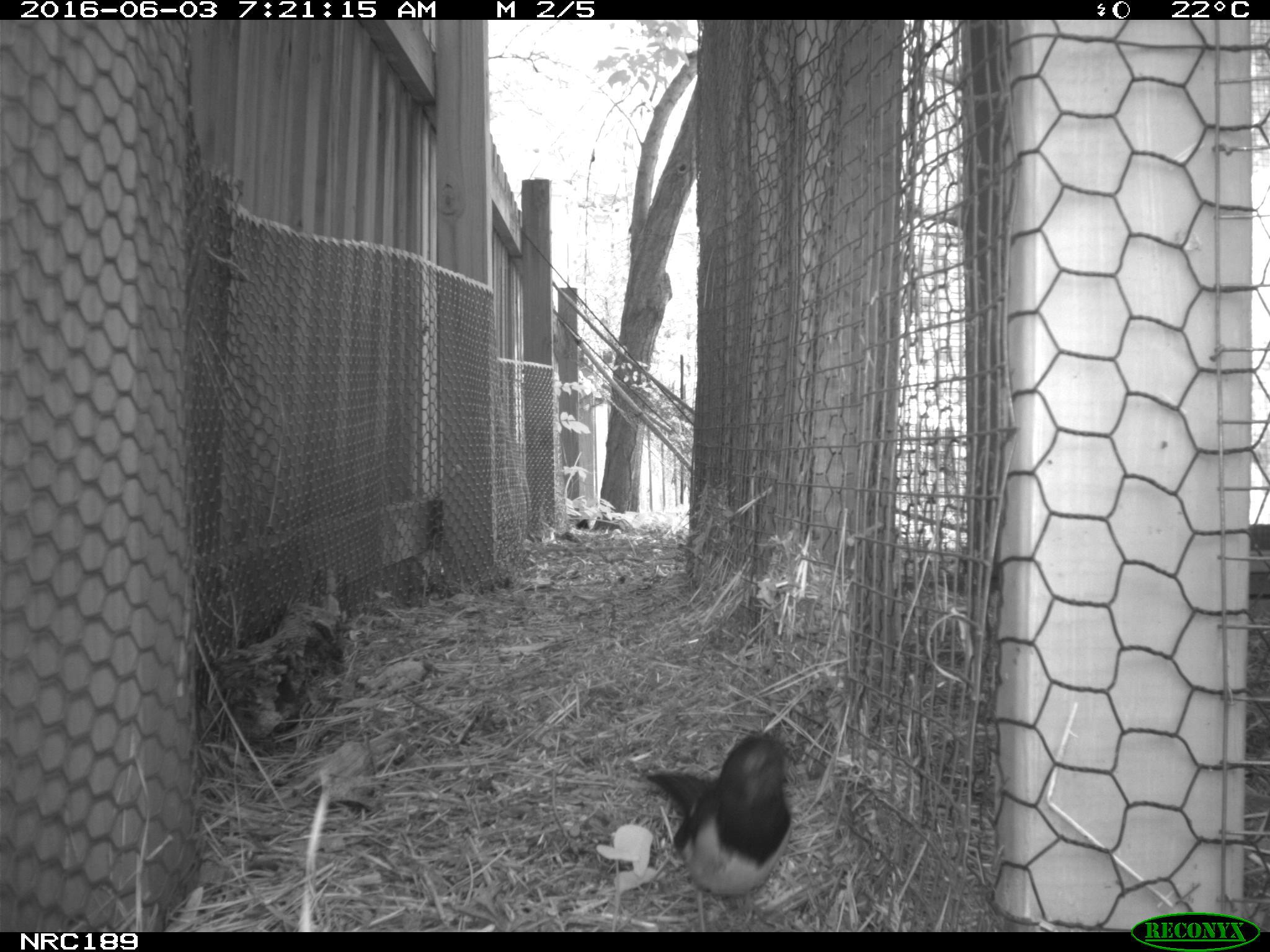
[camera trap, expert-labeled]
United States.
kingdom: Animalia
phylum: Chordata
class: Aves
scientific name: Aves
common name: bird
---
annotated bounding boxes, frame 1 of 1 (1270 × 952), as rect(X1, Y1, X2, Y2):
Bird: rect(630, 725, 804, 911)